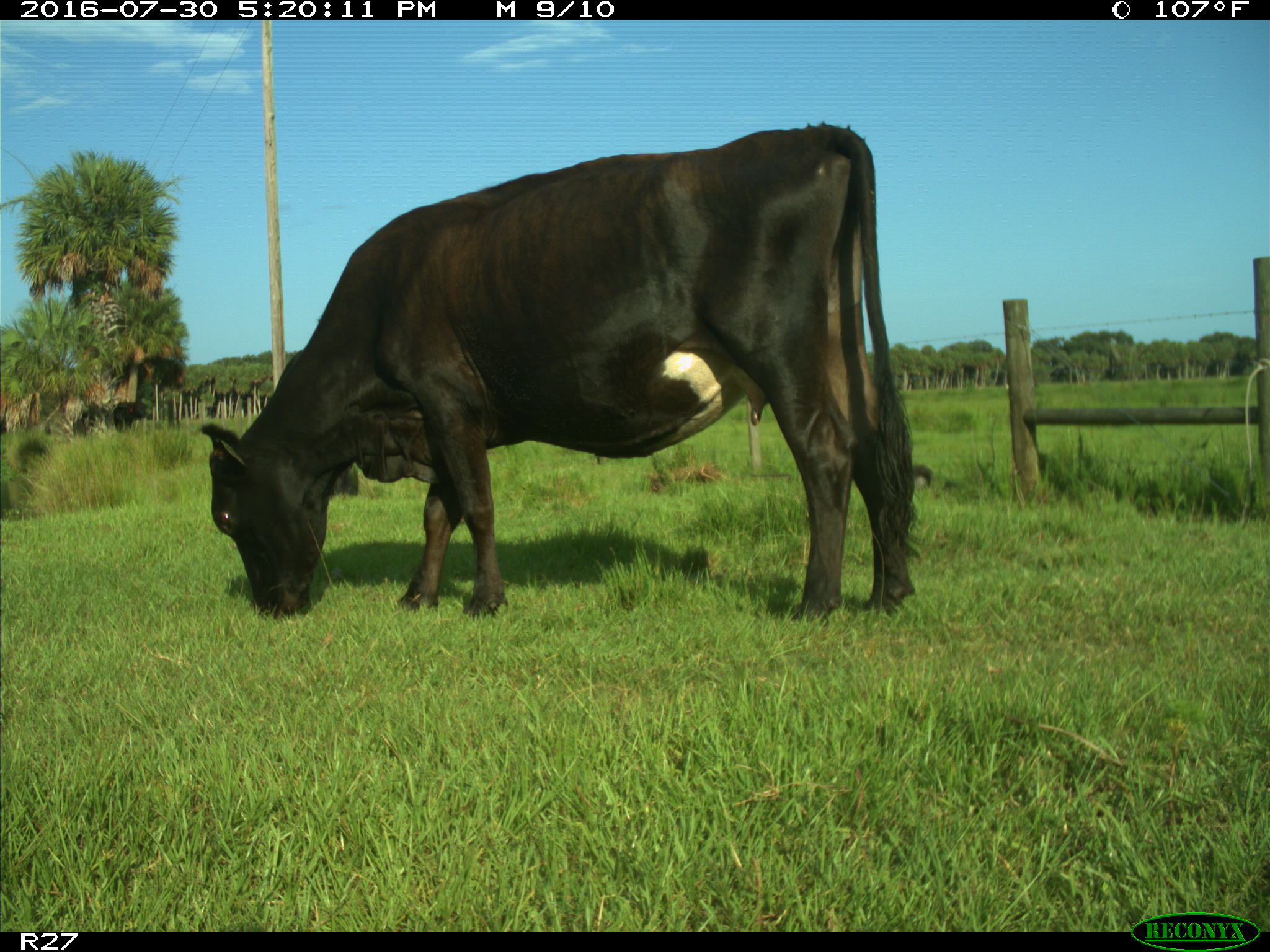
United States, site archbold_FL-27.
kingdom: Animalia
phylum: Chordata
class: Mammalia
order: Artiodactyla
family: Bovidae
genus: Bos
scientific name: Bos taurus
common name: domestic cow